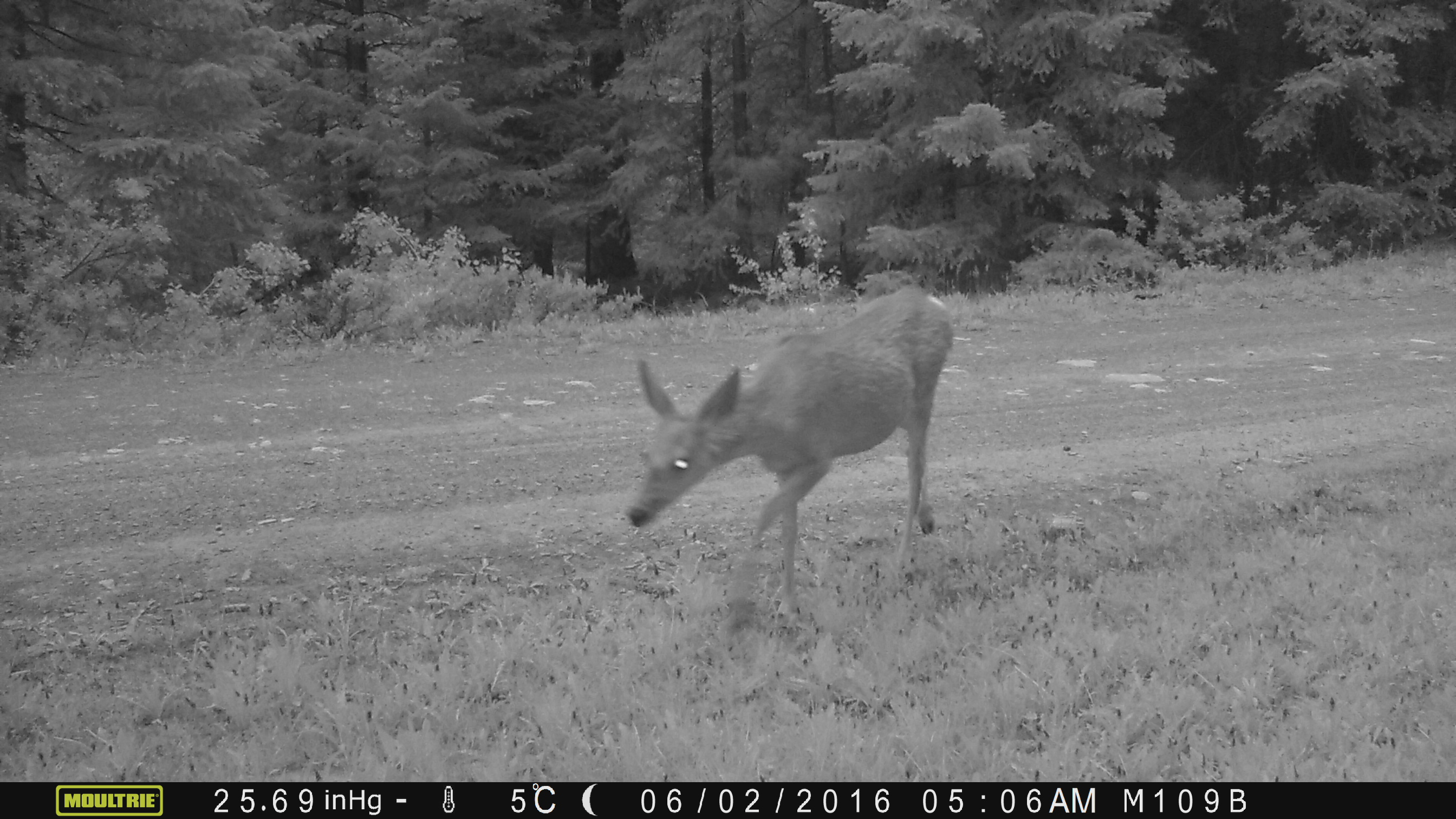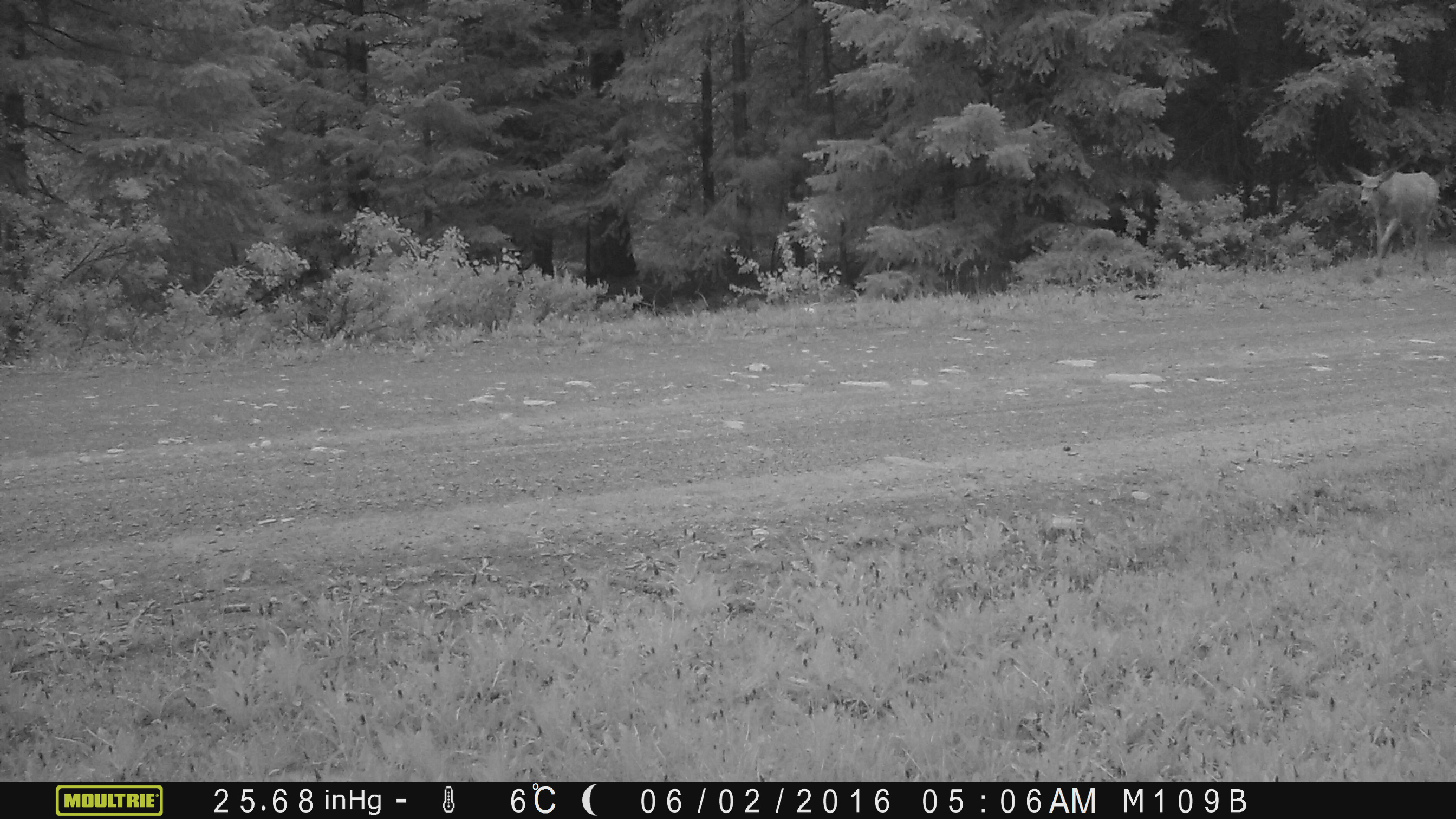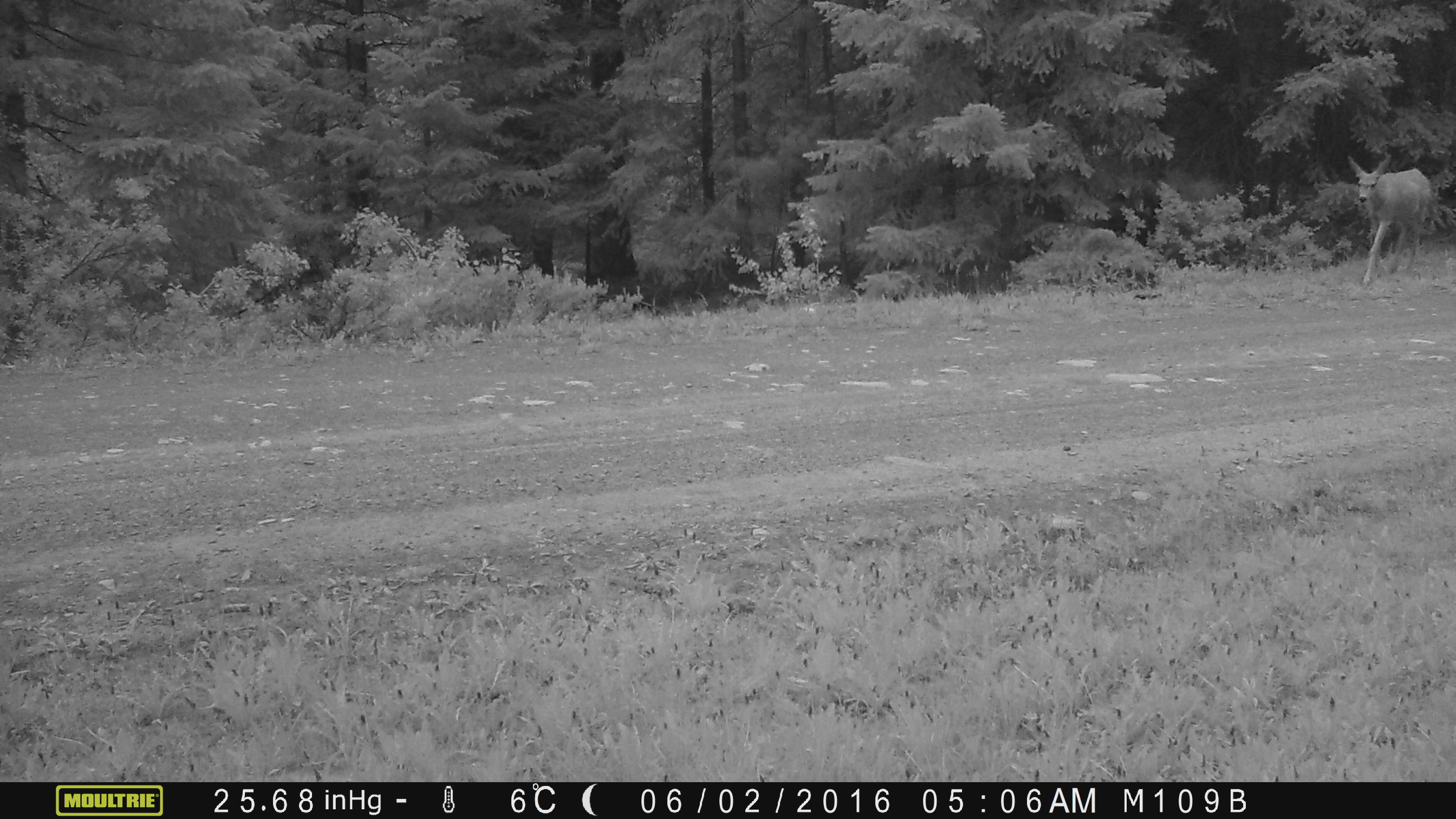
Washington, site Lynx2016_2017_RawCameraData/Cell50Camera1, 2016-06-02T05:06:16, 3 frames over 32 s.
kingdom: Animalia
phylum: Chordata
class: Mammalia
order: Artiodactyla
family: Cervidae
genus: Odocoileus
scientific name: Odocoileus hemionus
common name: mule deer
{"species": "Odocoileus hemionus (mule deer)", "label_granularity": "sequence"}